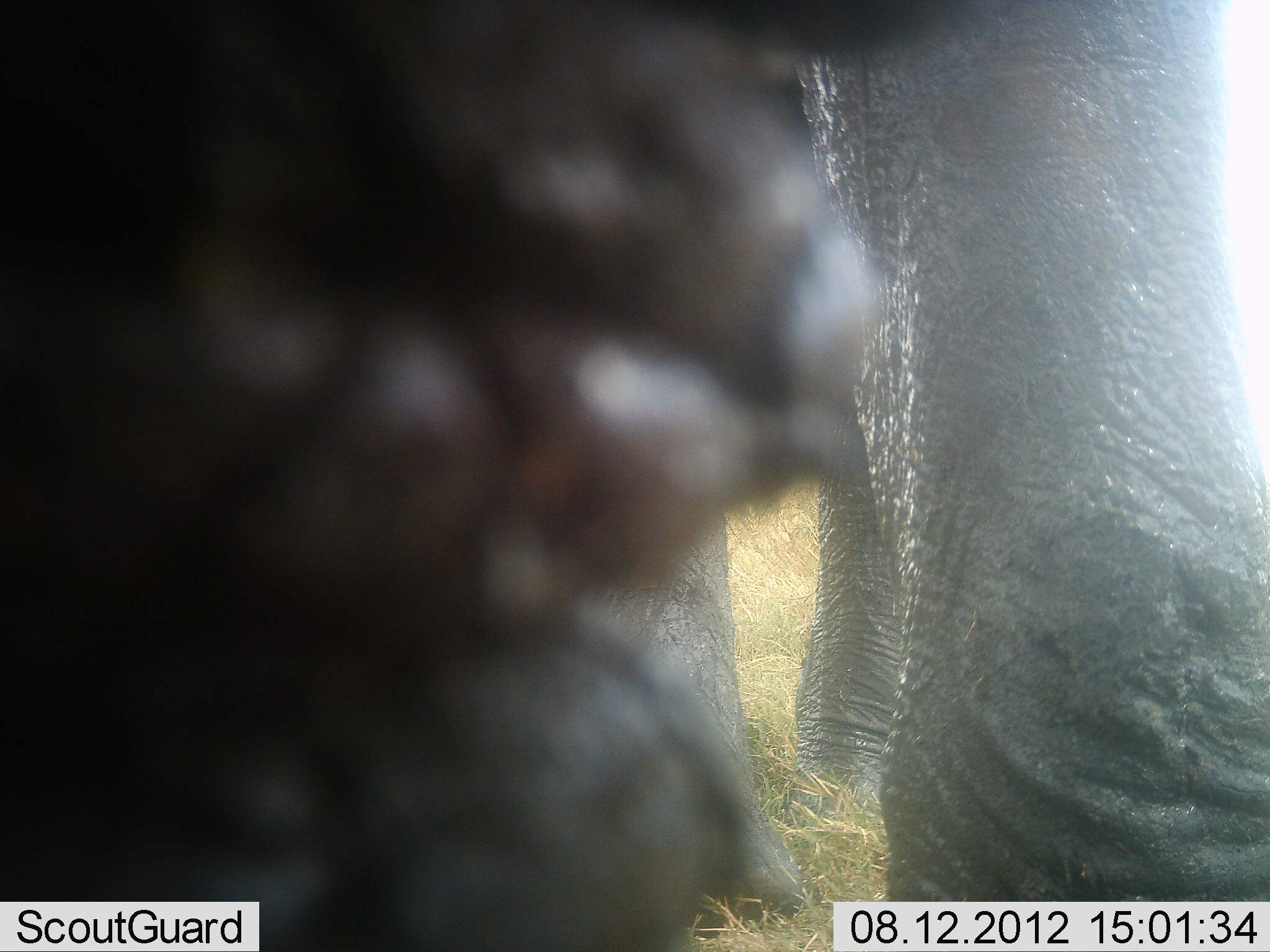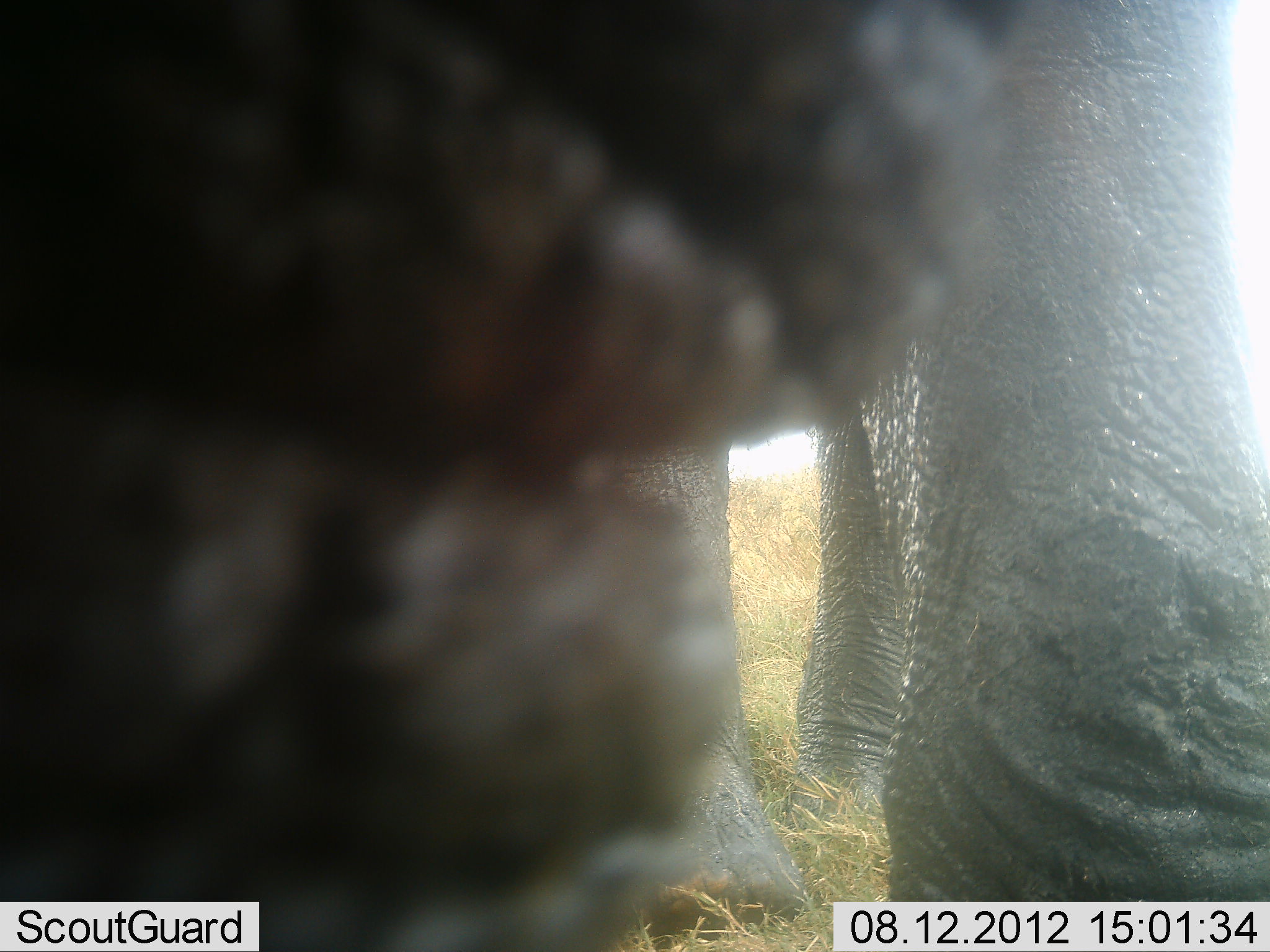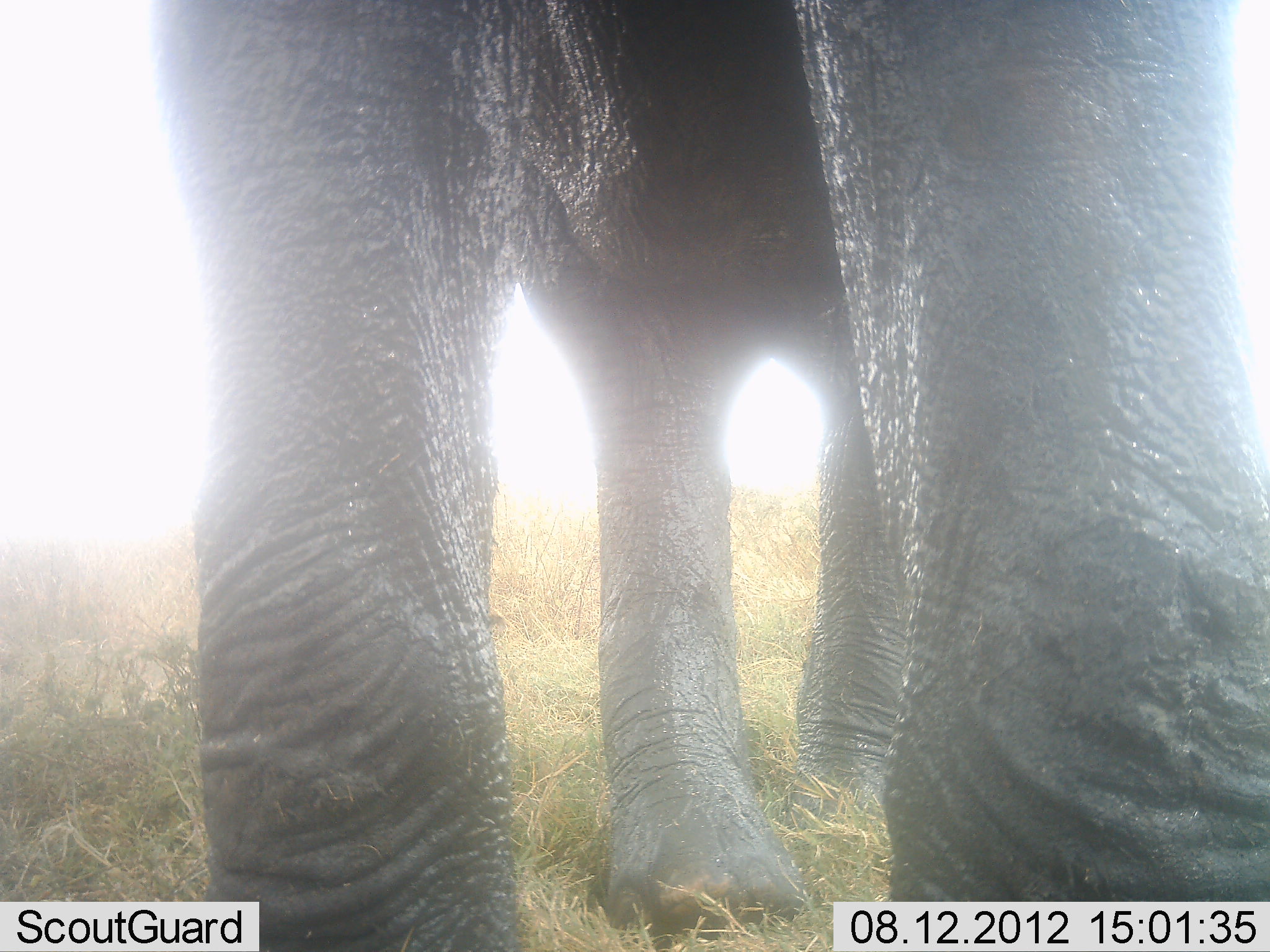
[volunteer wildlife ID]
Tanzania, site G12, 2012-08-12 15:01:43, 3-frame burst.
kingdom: Animalia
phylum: Chordata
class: Mammalia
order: Proboscidea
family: Elephantidae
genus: Loxodonta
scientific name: Loxodonta africana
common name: african bush elephant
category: elephant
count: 1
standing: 100%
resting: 0%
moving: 0%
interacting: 10%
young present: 0%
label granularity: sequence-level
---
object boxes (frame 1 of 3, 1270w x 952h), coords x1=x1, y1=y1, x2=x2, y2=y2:
animal: x1=1, y1=1, x2=1270, y2=952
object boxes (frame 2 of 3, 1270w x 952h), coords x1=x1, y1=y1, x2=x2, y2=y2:
animal: x1=1, y1=1, x2=1270, y2=952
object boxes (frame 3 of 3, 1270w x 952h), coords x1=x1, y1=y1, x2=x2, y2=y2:
animal: x1=140, y1=1, x2=1270, y2=952